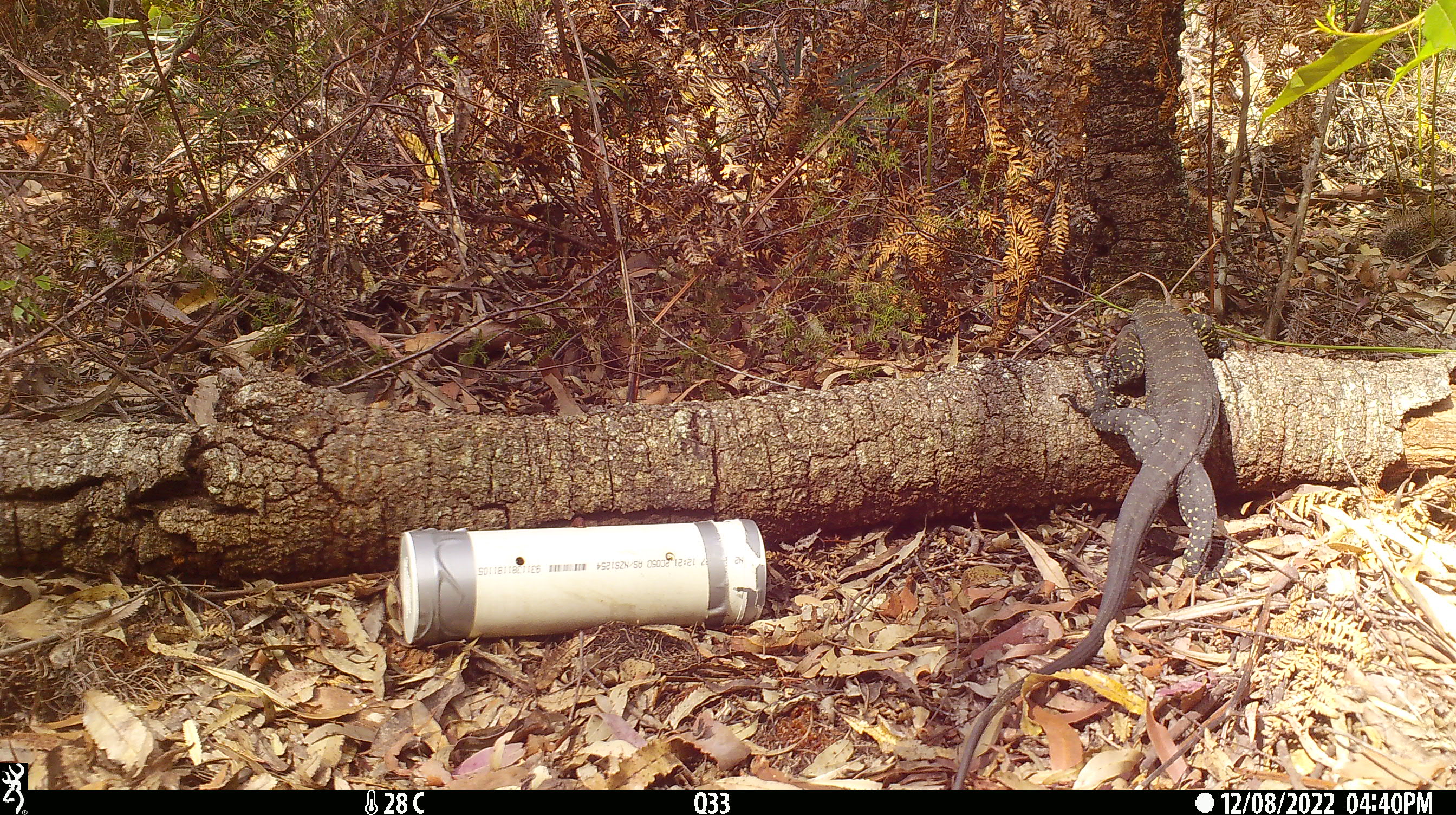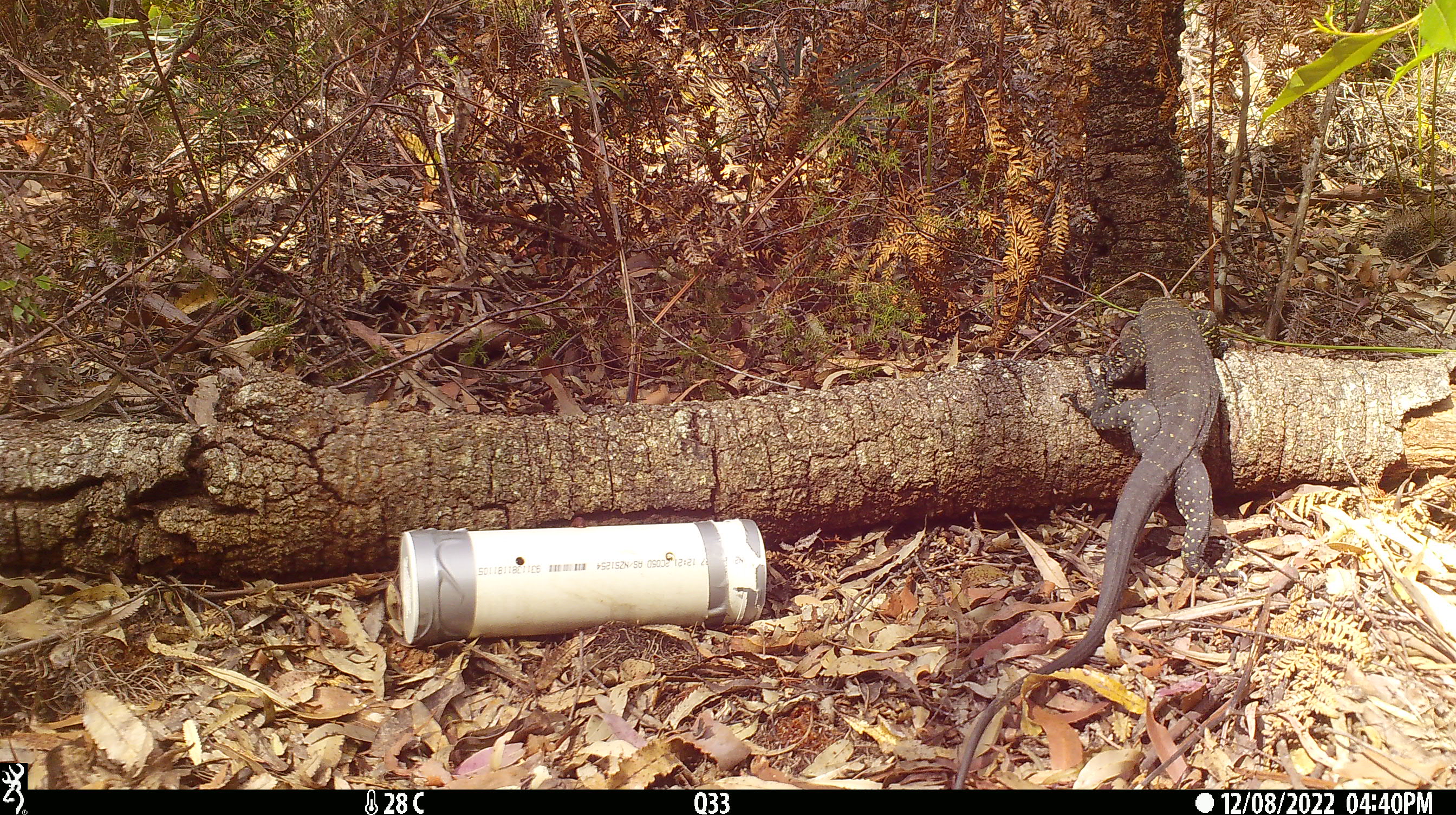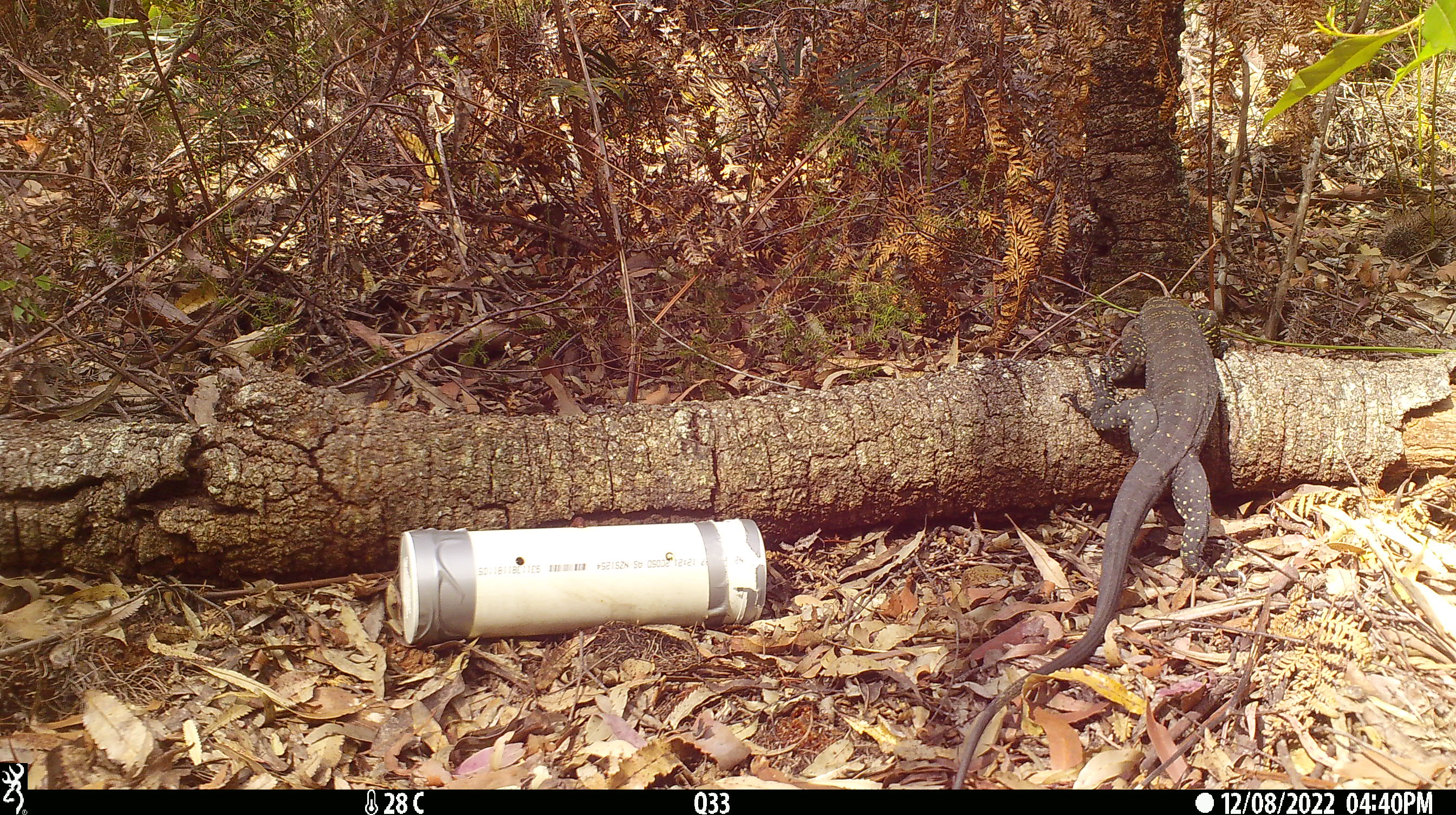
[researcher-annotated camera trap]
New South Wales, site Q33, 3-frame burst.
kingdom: Animalia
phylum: Chordata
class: Reptilia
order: Squamata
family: Varanidae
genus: Varanus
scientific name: Varanus varius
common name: lace monitor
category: goanna